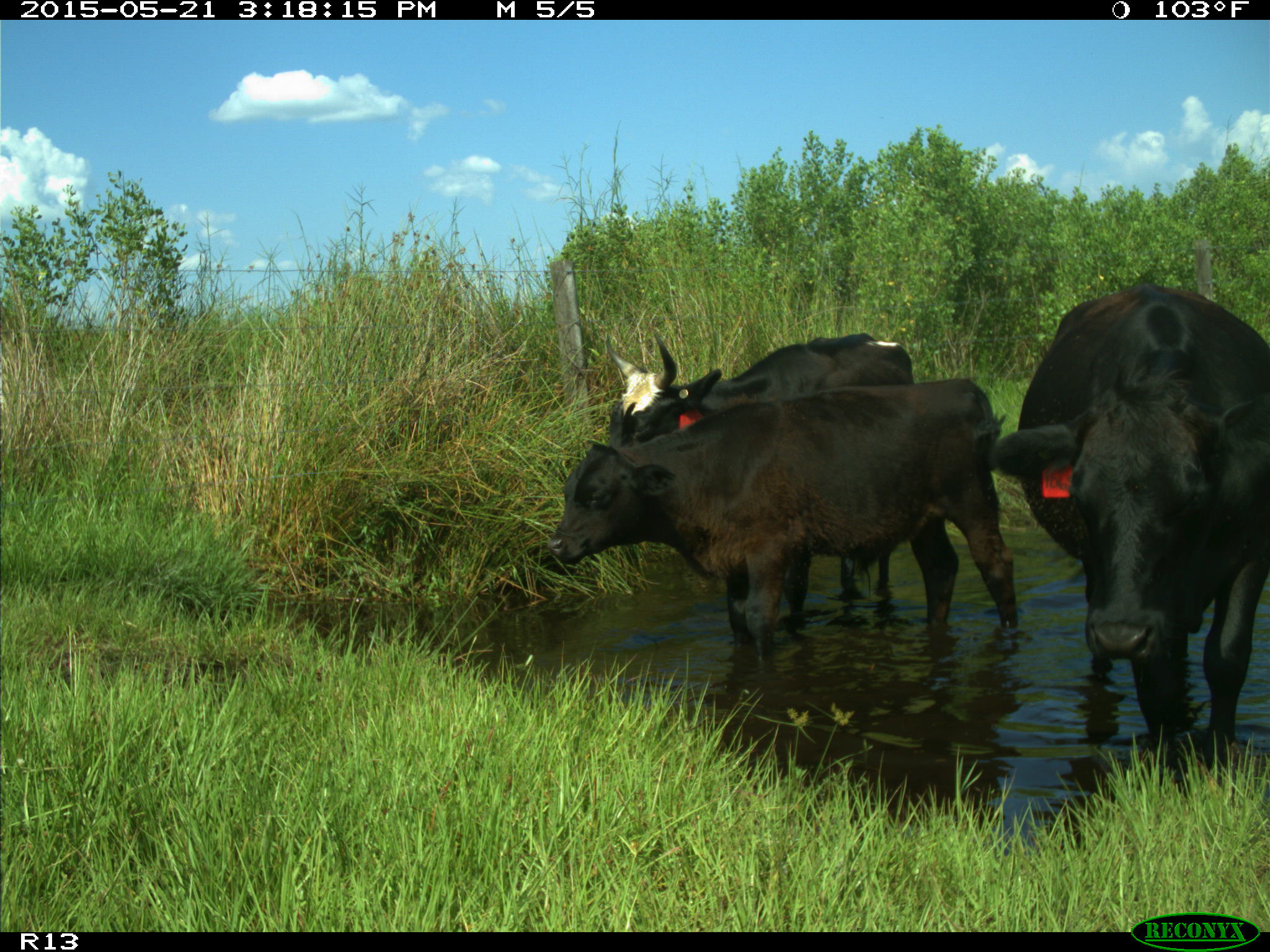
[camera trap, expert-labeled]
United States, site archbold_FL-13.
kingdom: Animalia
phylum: Chordata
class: Mammalia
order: Artiodactyla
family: Bovidae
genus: Bos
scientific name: Bos taurus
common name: domestic cow